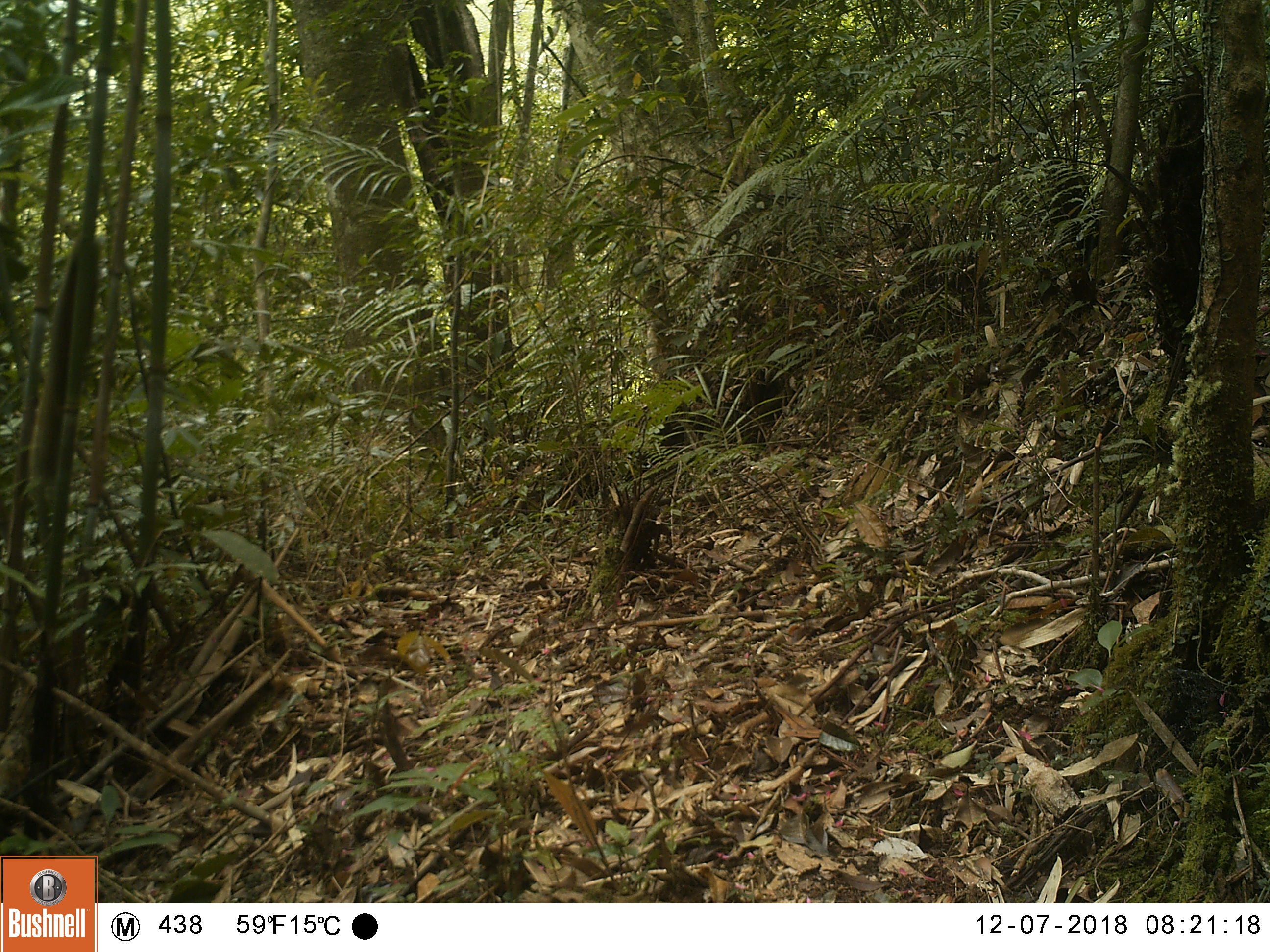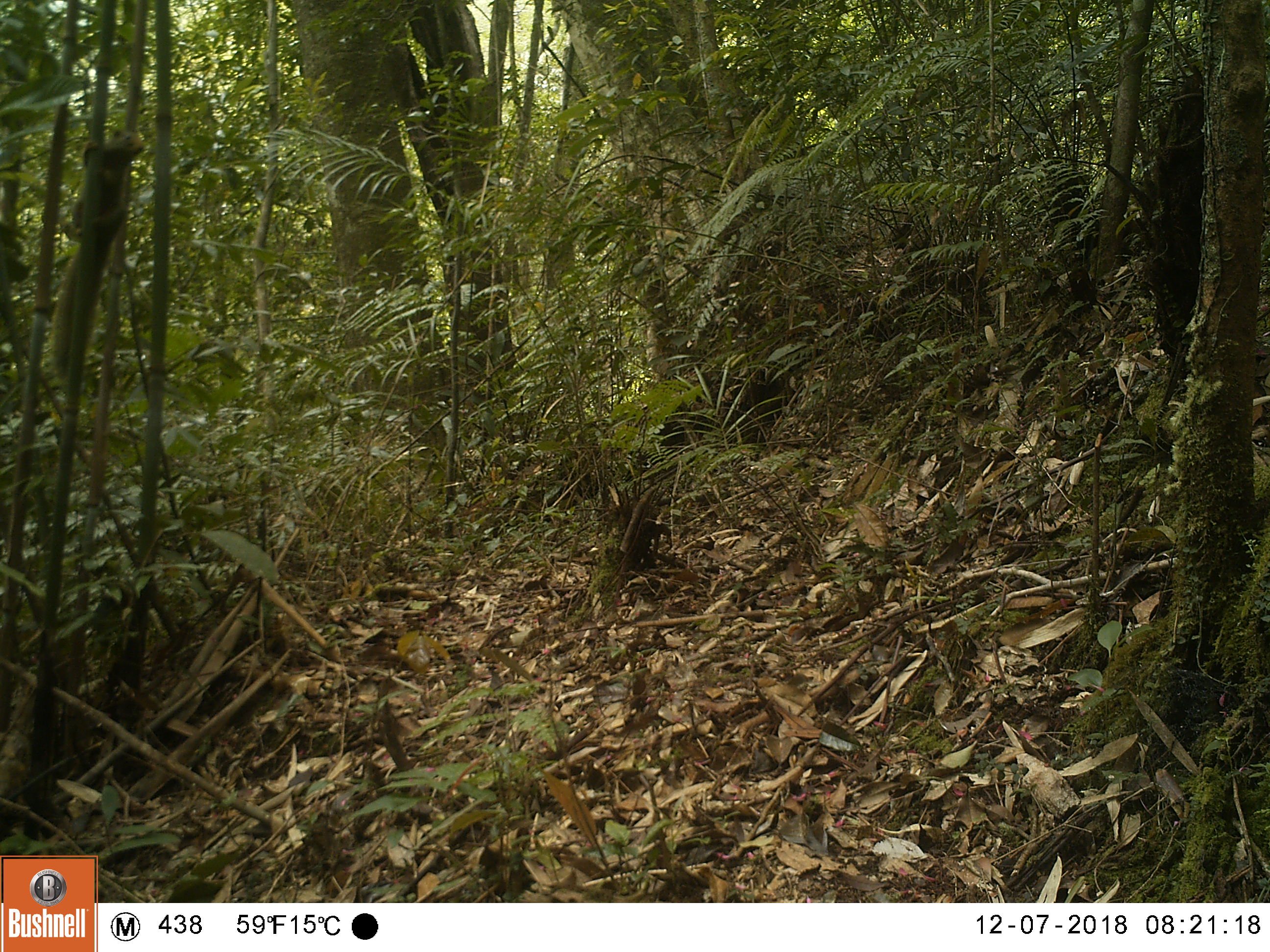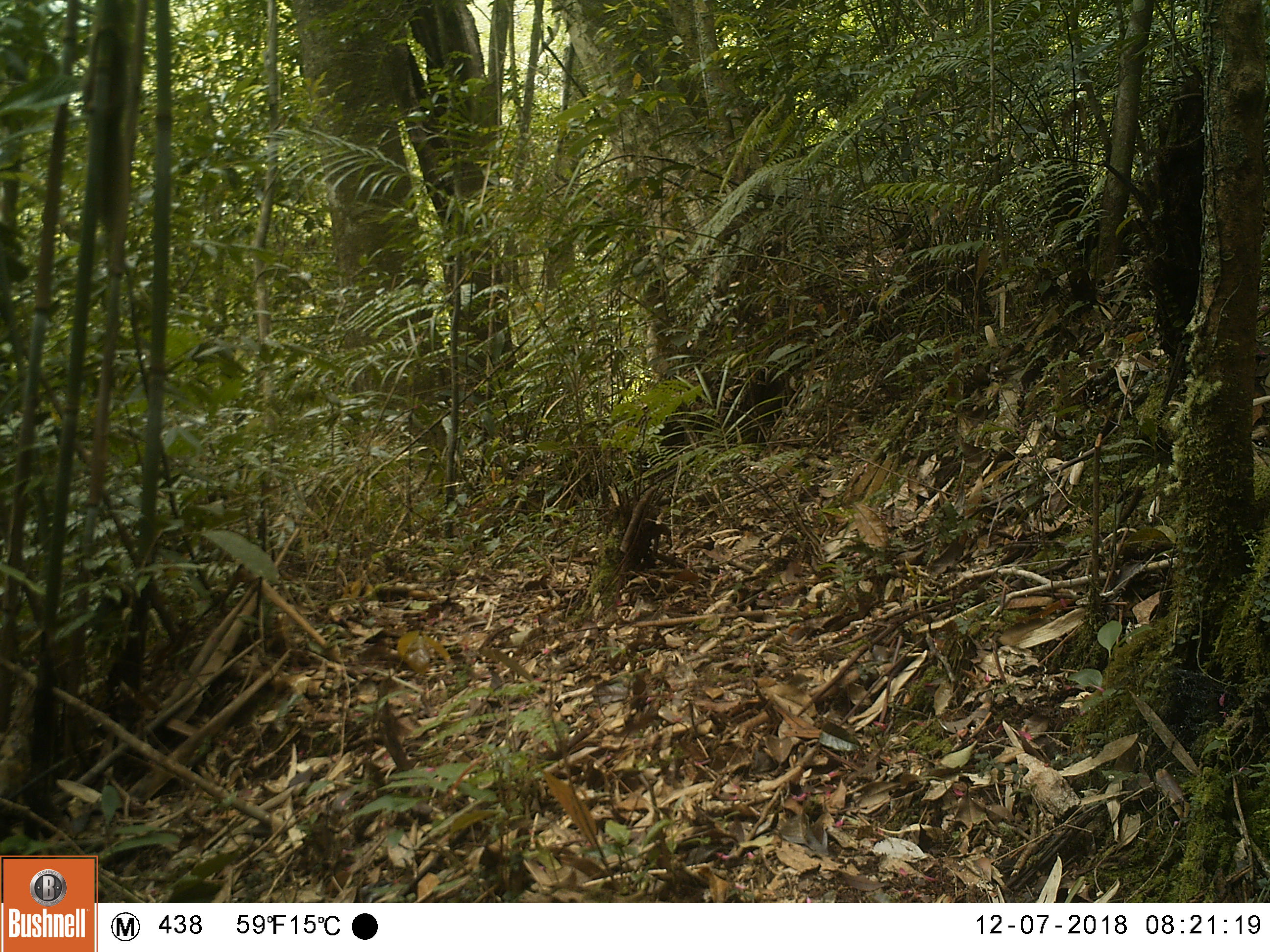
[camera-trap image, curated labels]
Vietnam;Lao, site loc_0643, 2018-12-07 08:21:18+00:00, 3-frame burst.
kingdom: Animalia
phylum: Chordata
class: Mammalia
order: Rodentia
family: Sciuridae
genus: Callosciurus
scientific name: Callosciurus erythraeus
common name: pallas's squirrel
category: pallass squirrel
Pallass squirrel (pallas's squirrel) (Callosciurus erythraeus). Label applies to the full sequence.